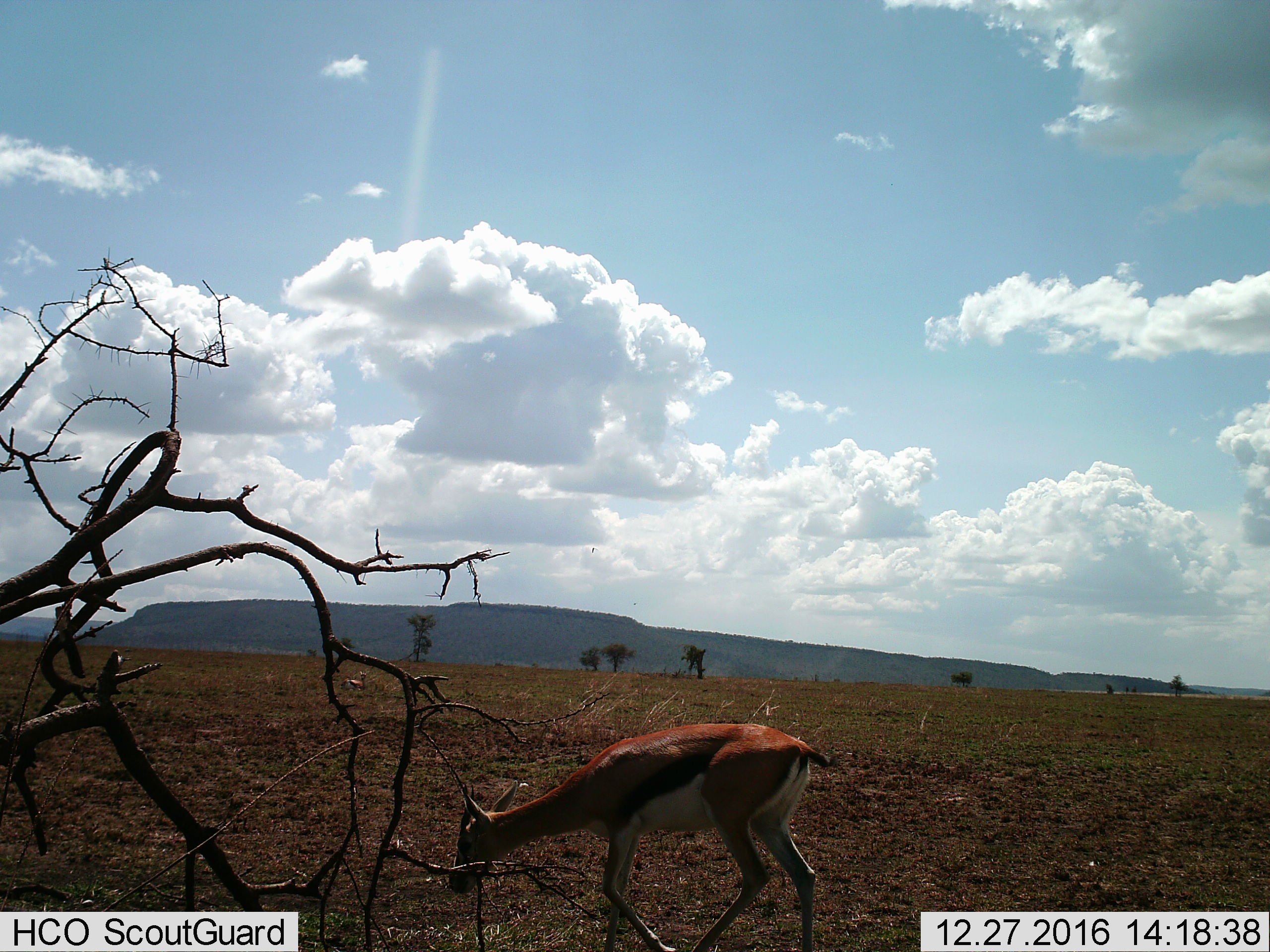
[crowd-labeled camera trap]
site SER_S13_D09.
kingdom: Animalia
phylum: Chordata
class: Mammalia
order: Artiodactyla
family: Bovidae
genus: Eudorcas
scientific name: Eudorcas thomsonii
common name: thomson's gazelle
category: gazellethomsons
Gazellethomsons (thomson's gazelle) (Eudorcas thomsonii), count 1. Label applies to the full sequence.